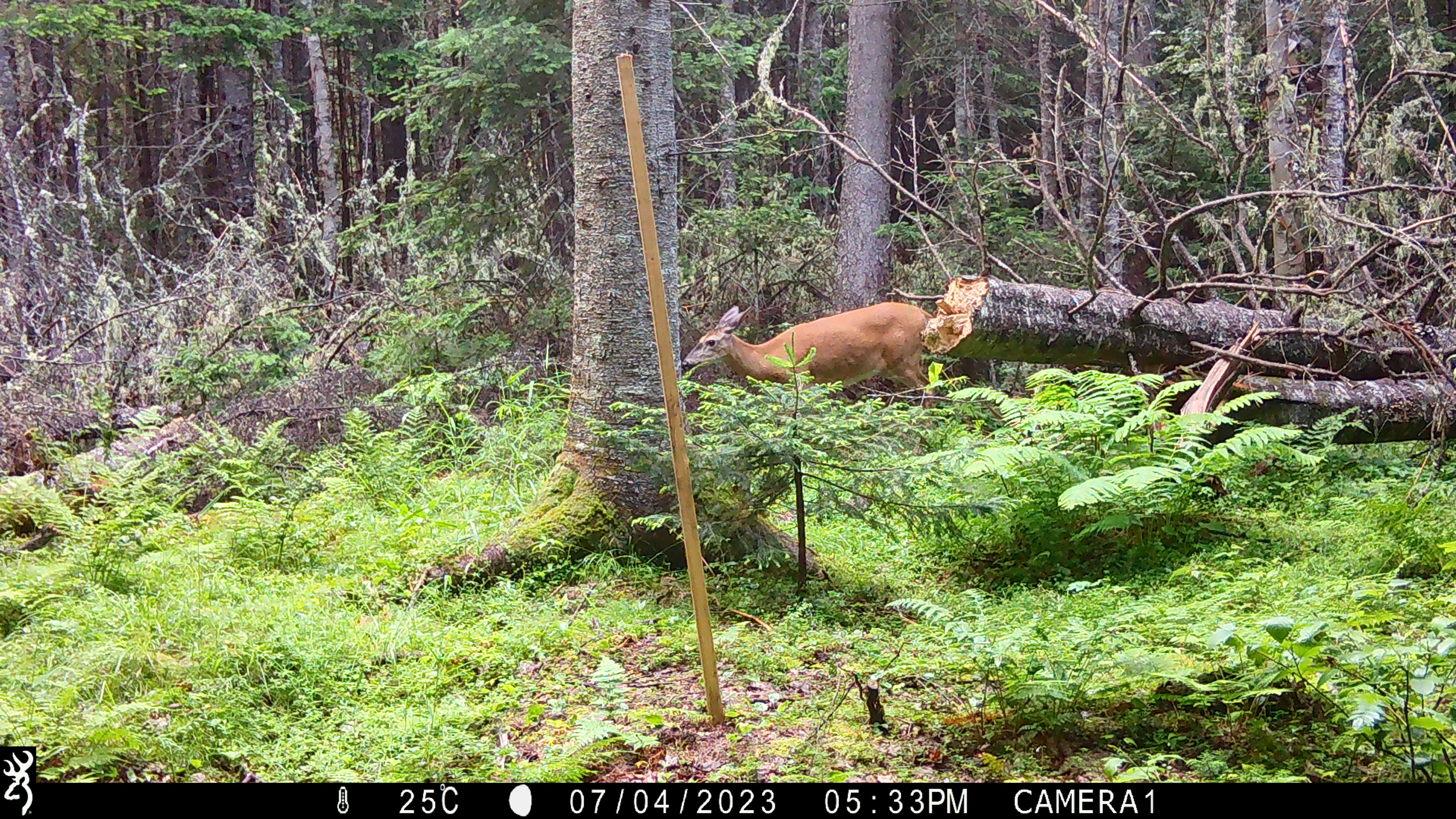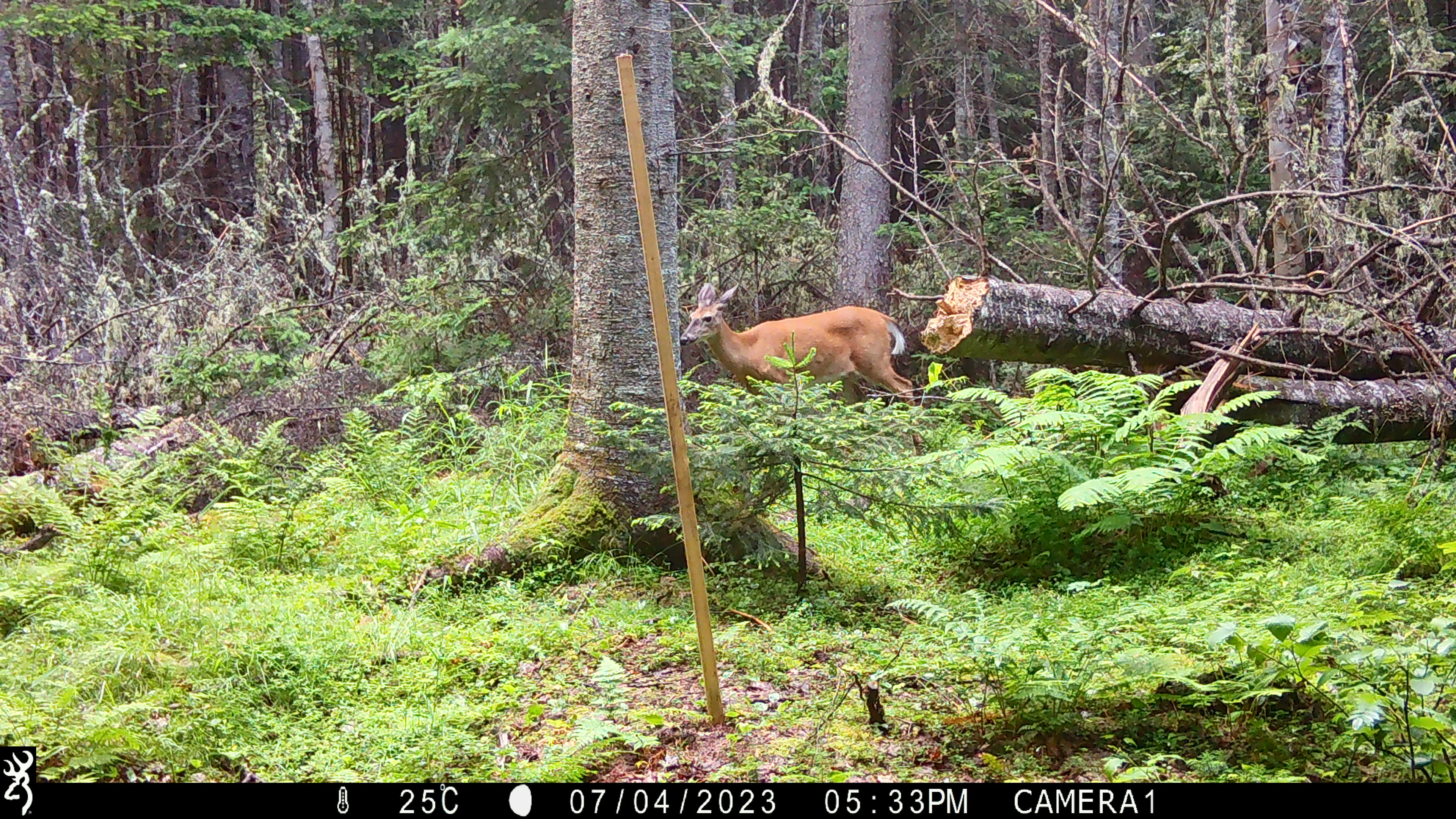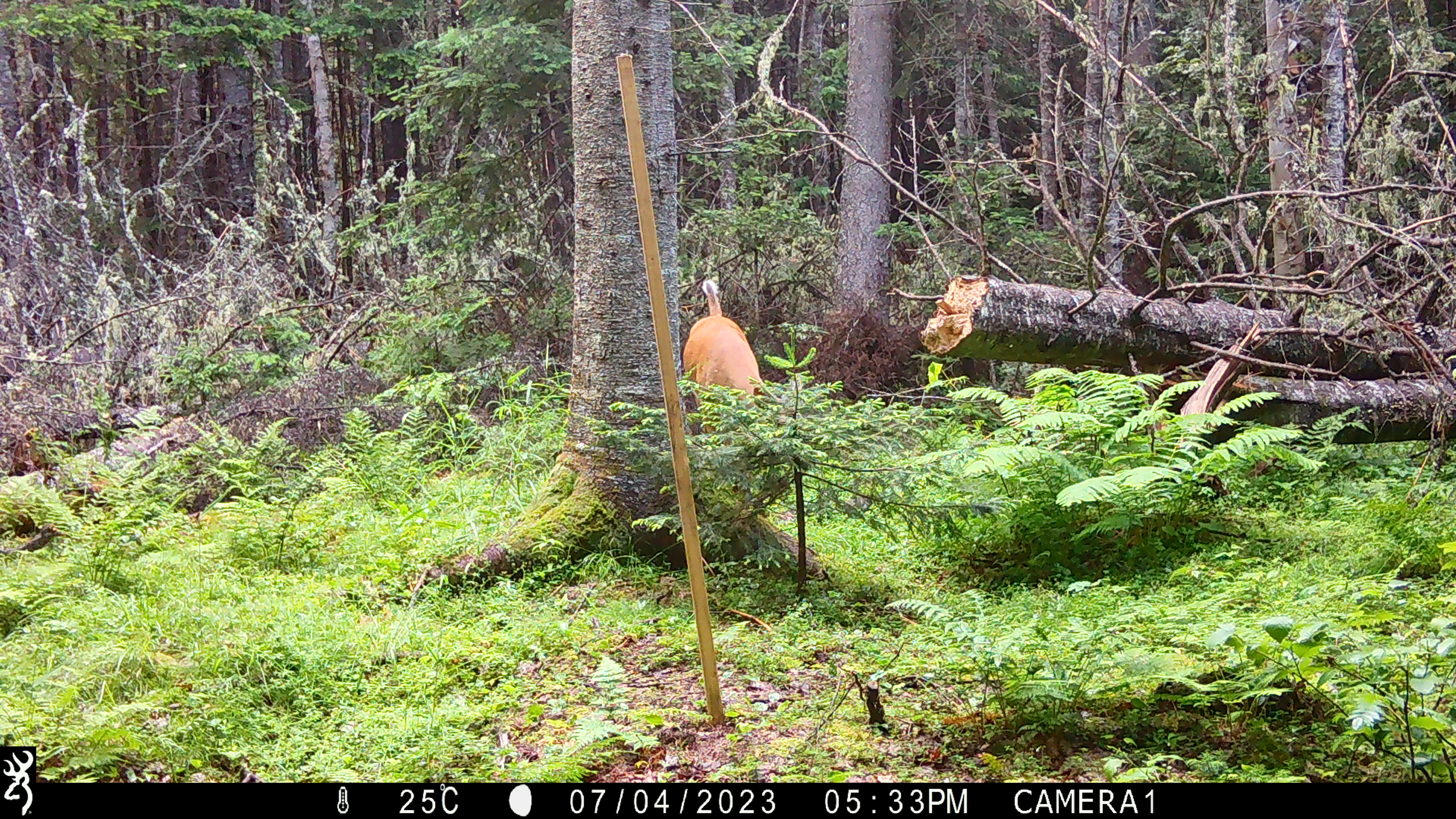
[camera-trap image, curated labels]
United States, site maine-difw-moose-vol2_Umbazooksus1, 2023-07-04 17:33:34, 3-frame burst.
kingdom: Animalia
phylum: Chordata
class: Mammalia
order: Artiodactyla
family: Cervidae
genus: Odocoileus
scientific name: Odocoileus virginianus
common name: white-tailed deer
White-tailed deer (Odocoileus virginianus).